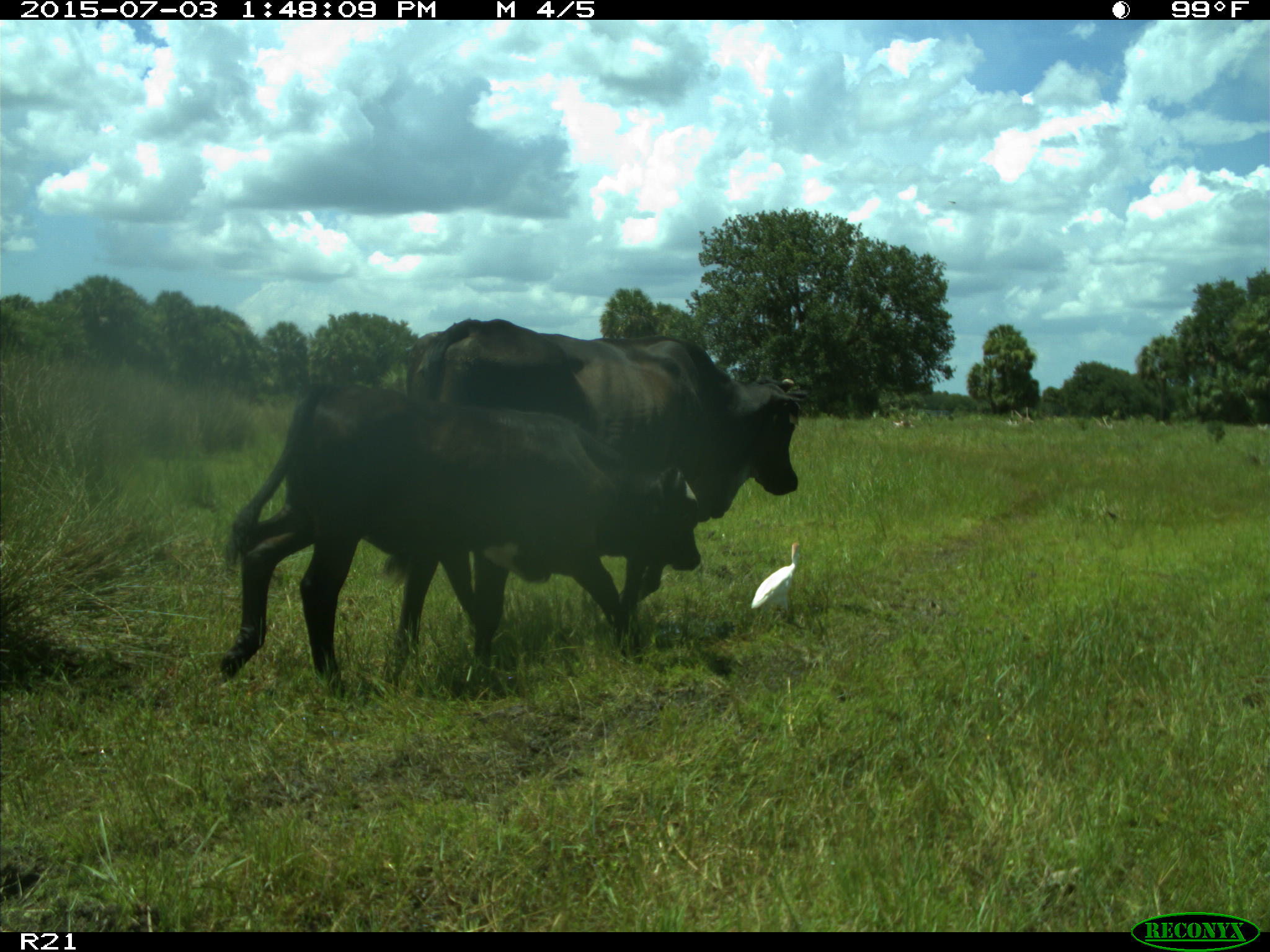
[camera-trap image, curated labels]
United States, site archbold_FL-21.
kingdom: Animalia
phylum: Chordata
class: Mammalia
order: Artiodactyla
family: Bovidae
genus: Bos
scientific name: Bos taurus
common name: domestic cow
Bos taurus (domestic cow).